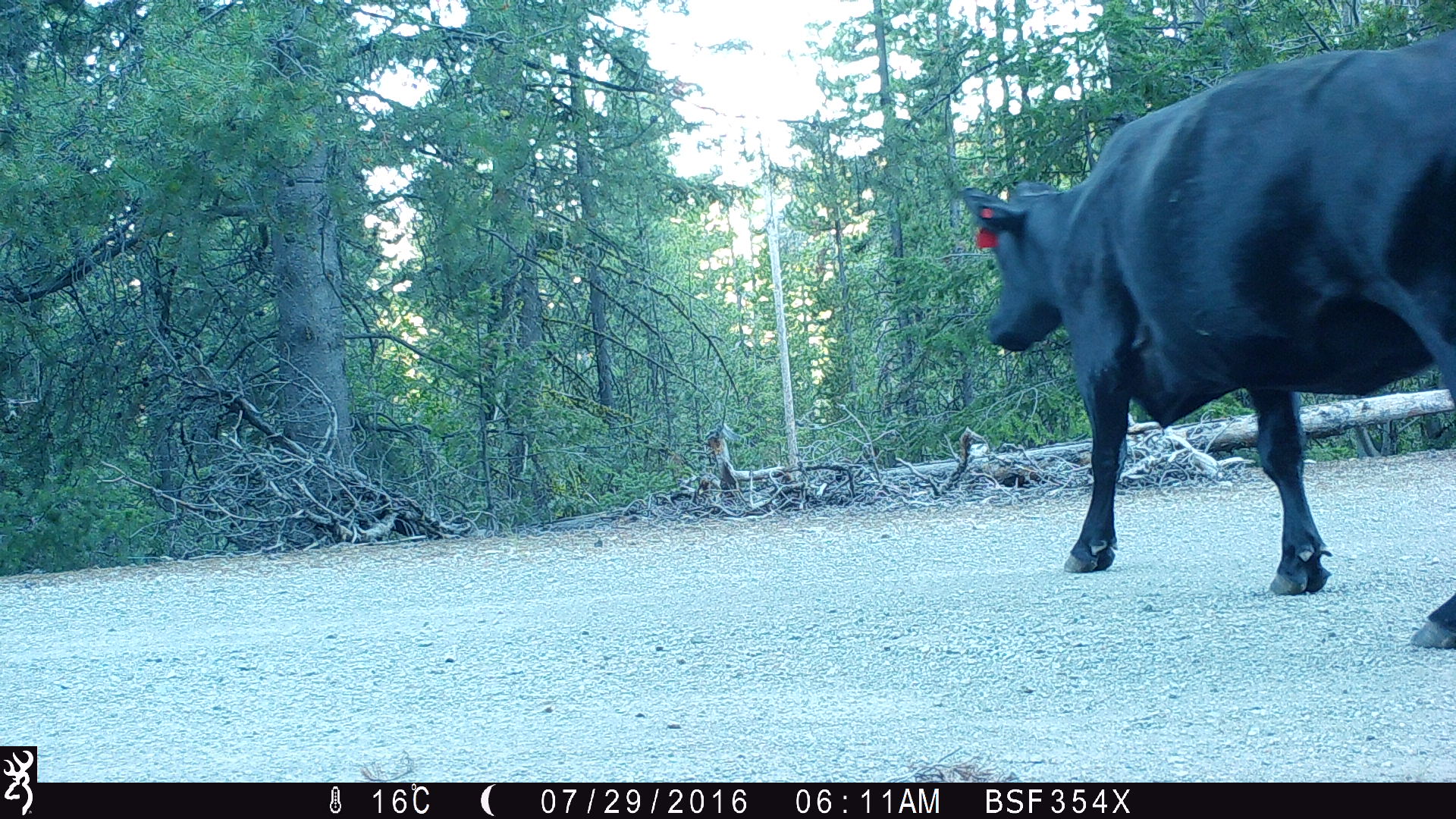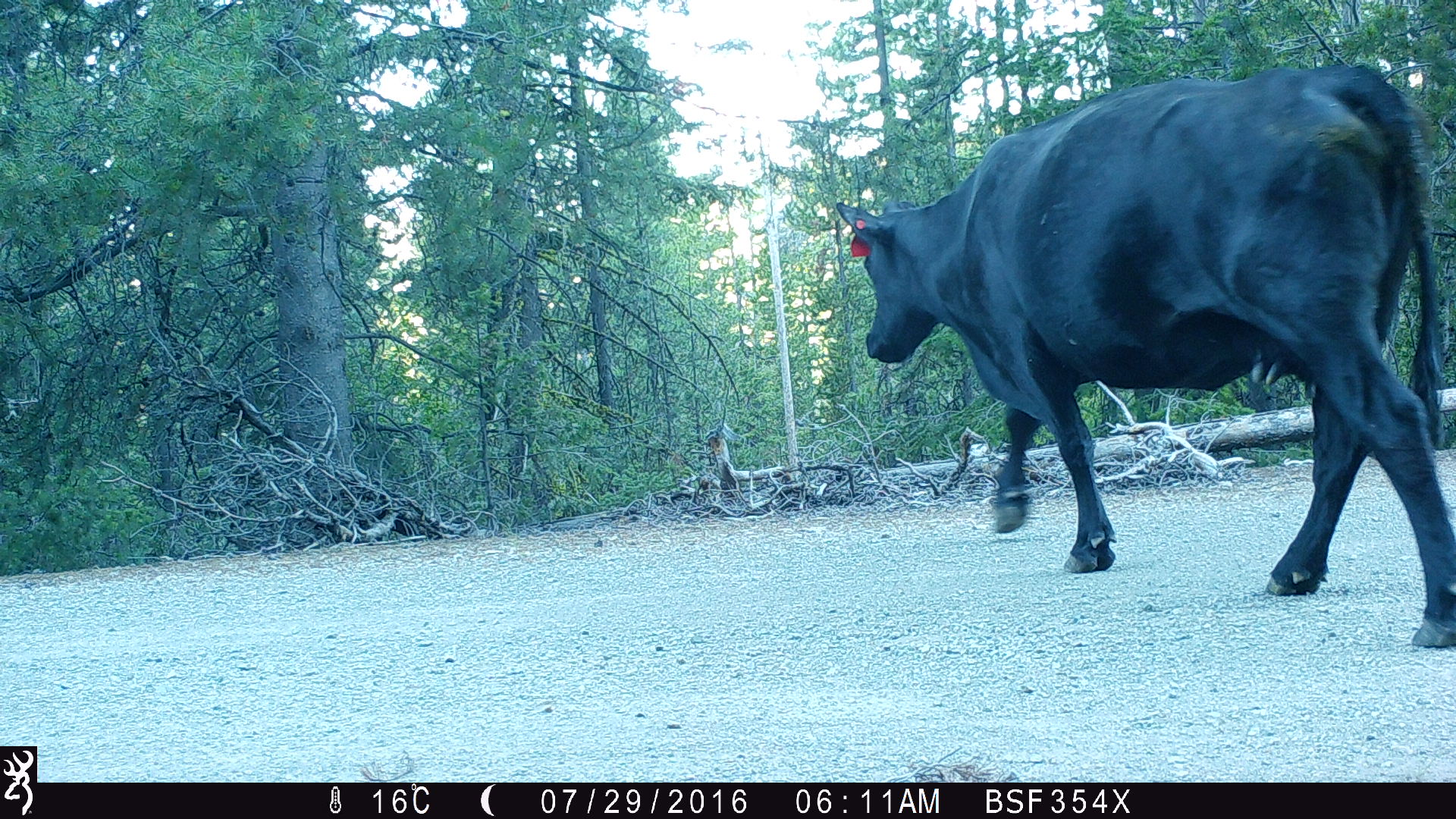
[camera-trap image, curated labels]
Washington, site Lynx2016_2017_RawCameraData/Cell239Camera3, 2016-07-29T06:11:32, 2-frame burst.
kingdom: Animalia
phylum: Chordata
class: Mammalia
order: Artiodactyla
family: Bovidae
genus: Bos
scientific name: Bos taurus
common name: domestic cattle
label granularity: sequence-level